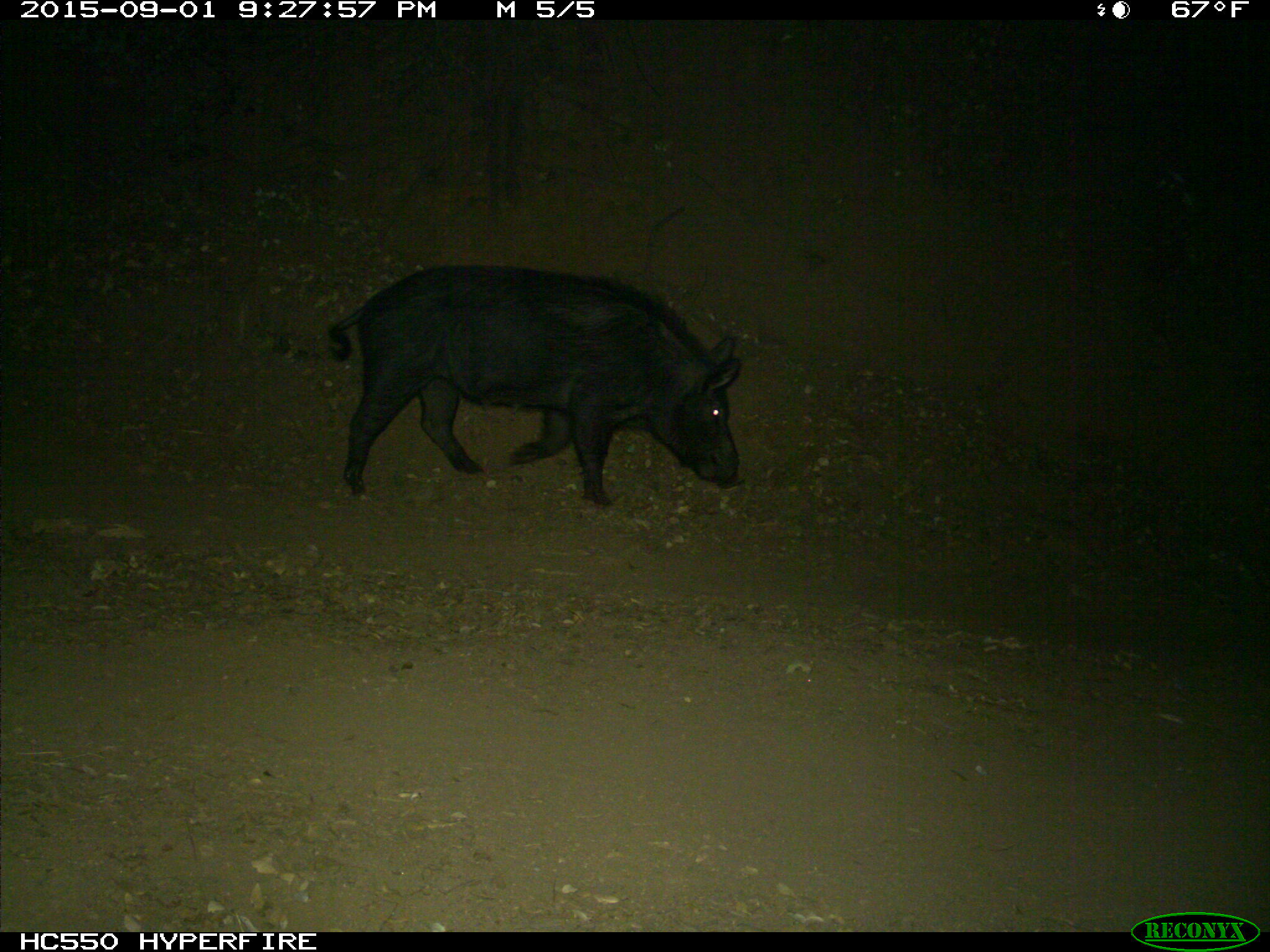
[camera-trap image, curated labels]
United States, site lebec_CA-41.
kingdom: Animalia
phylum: Chordata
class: Mammalia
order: Artiodactyla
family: Suidae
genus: Sus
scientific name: Sus scrofa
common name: wild boar